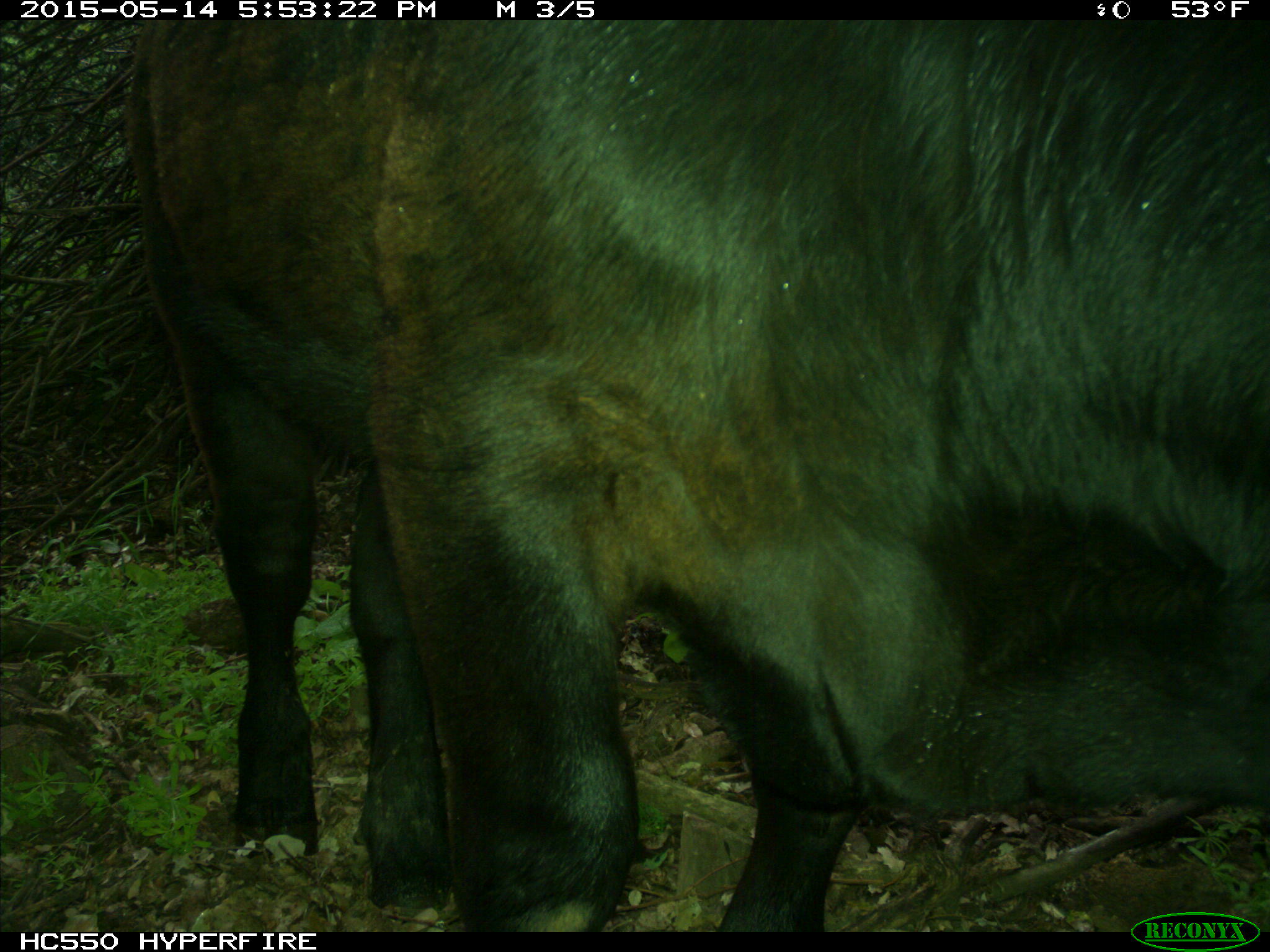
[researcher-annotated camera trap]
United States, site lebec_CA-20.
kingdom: Animalia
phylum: Chordata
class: Mammalia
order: Artiodactyla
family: Bovidae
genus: Bos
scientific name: Bos taurus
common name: domestic cow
Bos taurus (domestic cow).